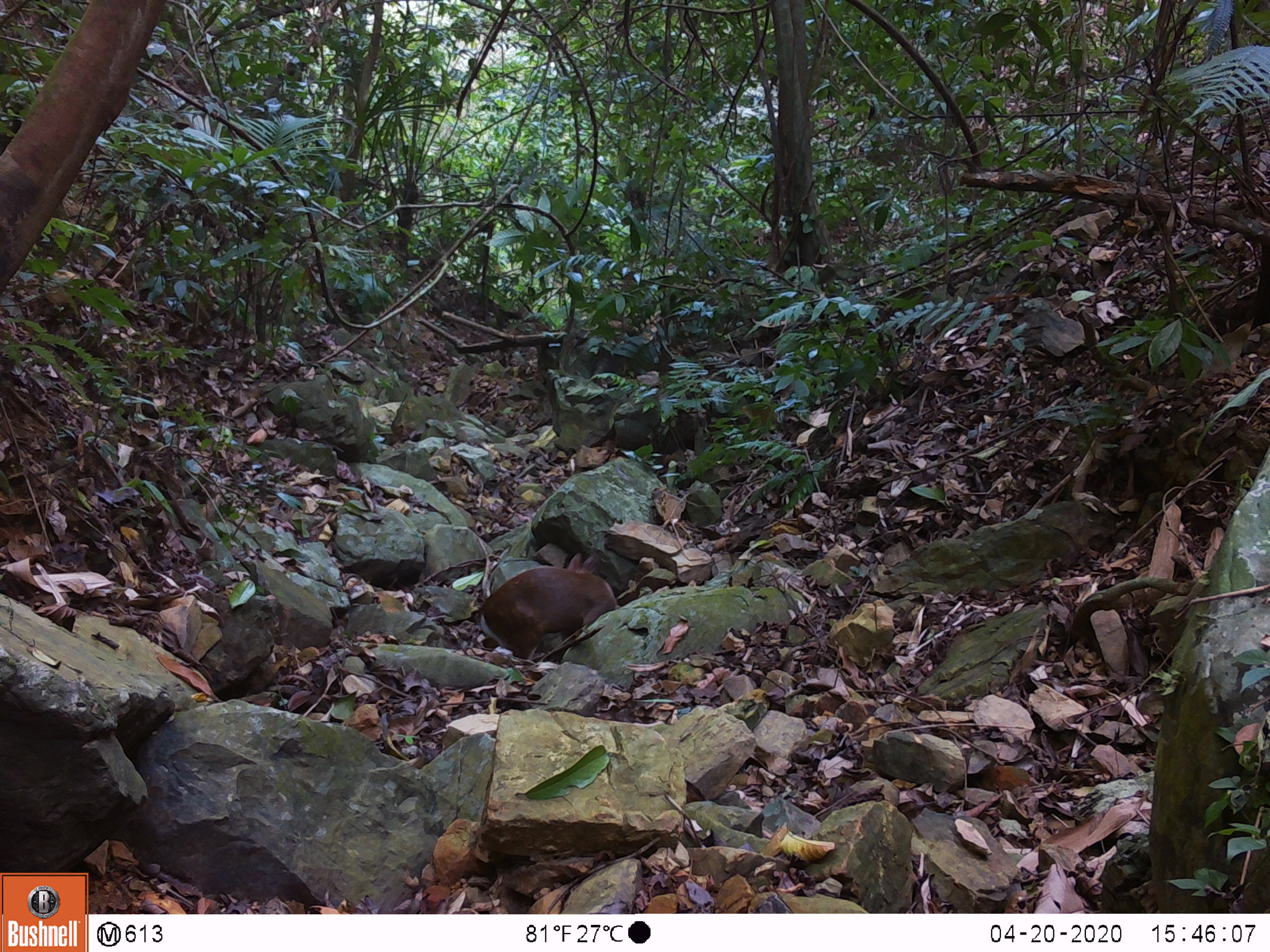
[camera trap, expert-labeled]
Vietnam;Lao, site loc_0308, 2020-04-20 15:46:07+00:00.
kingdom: Animalia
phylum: Chordata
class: Mammalia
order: Artiodactyla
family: Cervidae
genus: Muntiacus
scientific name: Muntiacus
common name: muntjacs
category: unidentified muntjac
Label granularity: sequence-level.